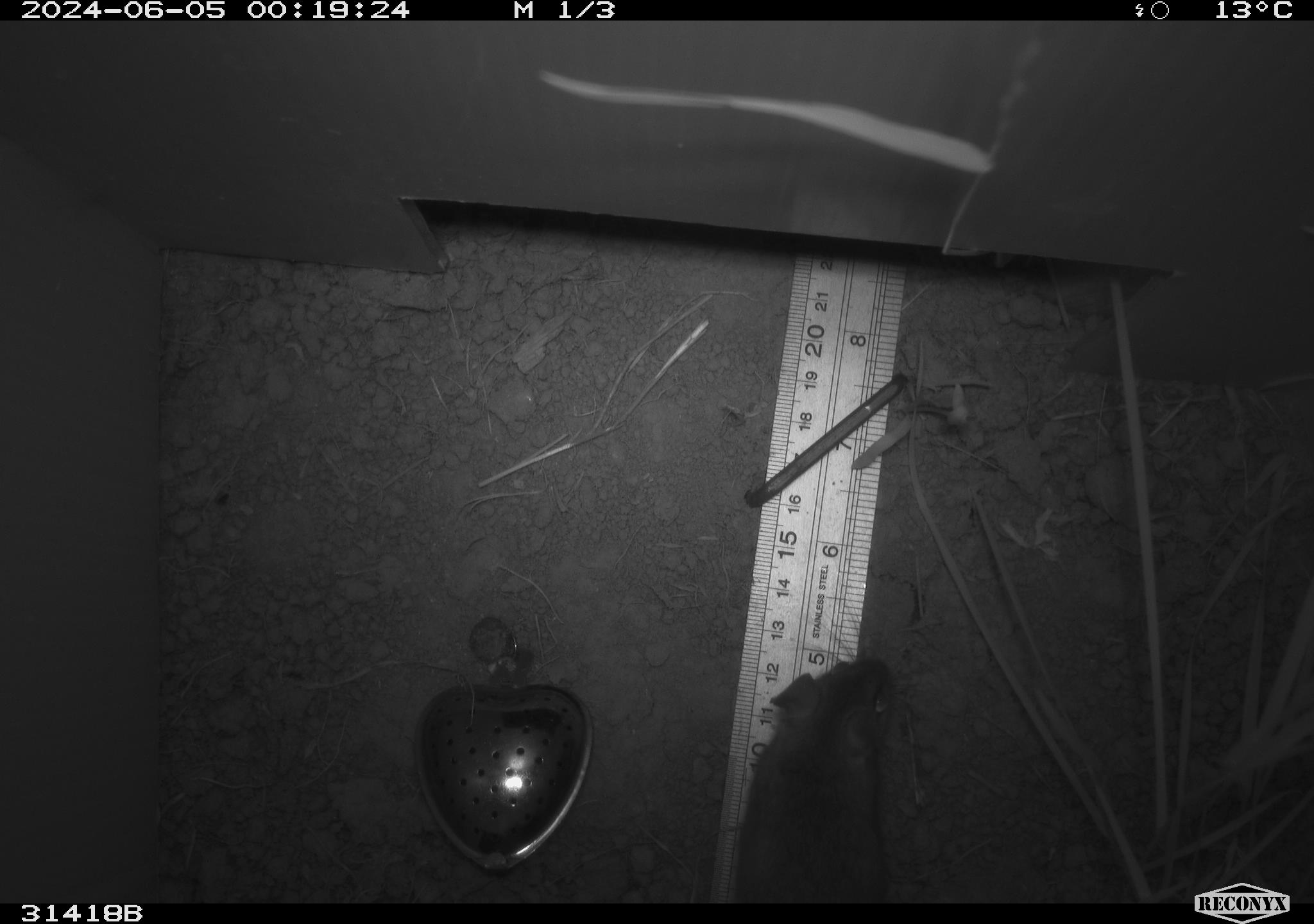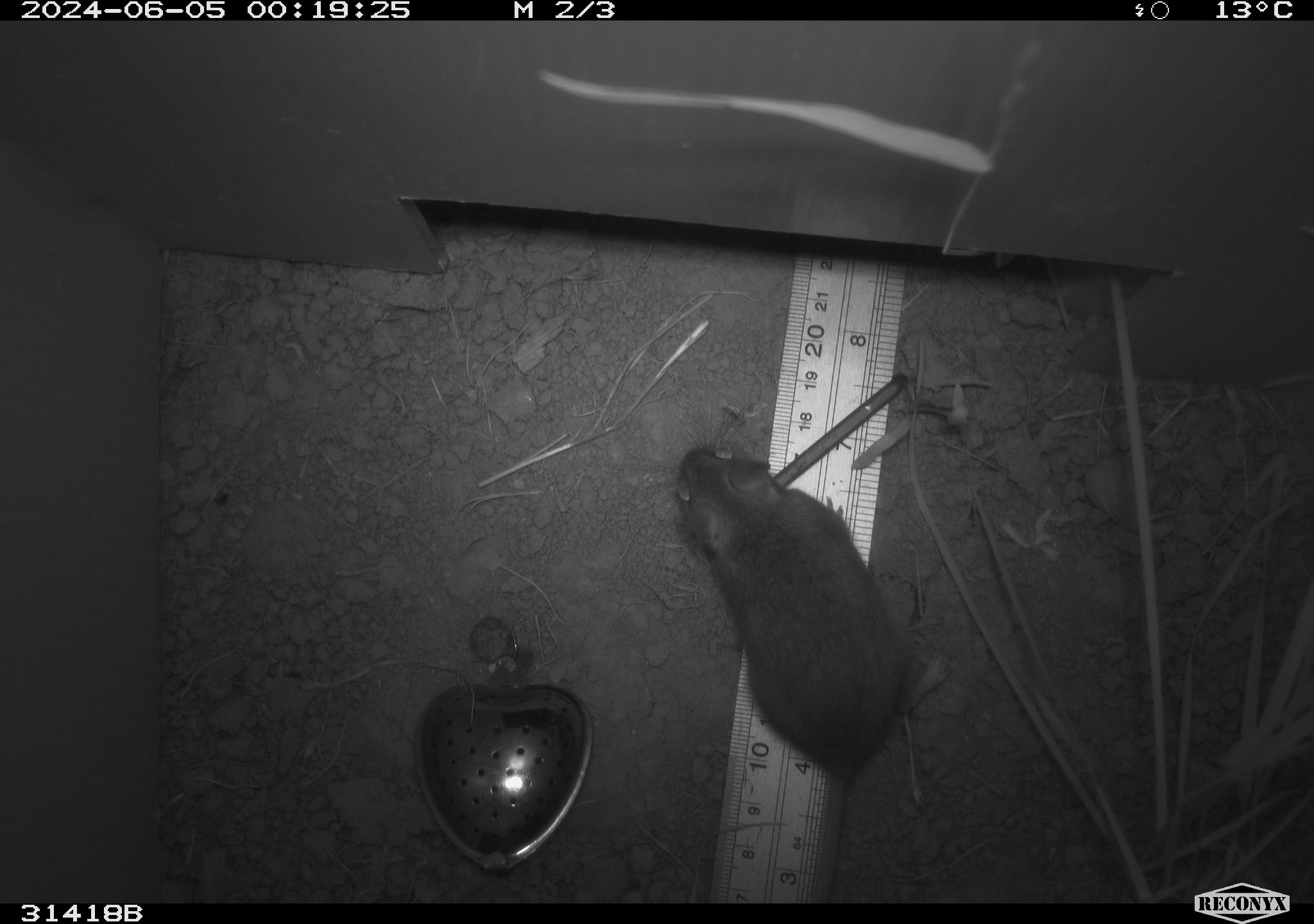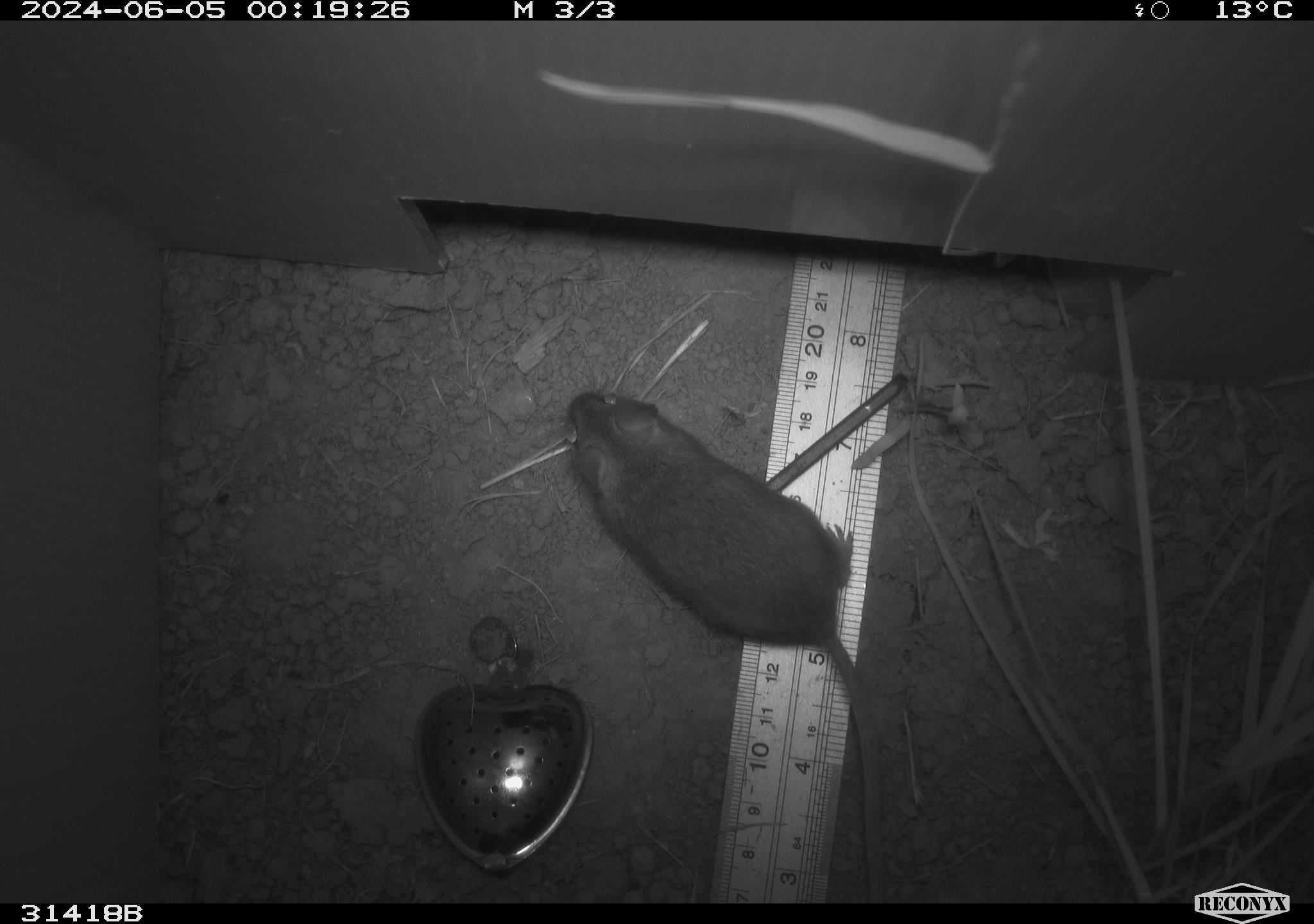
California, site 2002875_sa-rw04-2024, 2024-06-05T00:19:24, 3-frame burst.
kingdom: Animalia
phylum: Chordata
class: Mammalia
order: Rodentia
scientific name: Rodentia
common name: rodent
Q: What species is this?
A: Rodent (Rodentia).